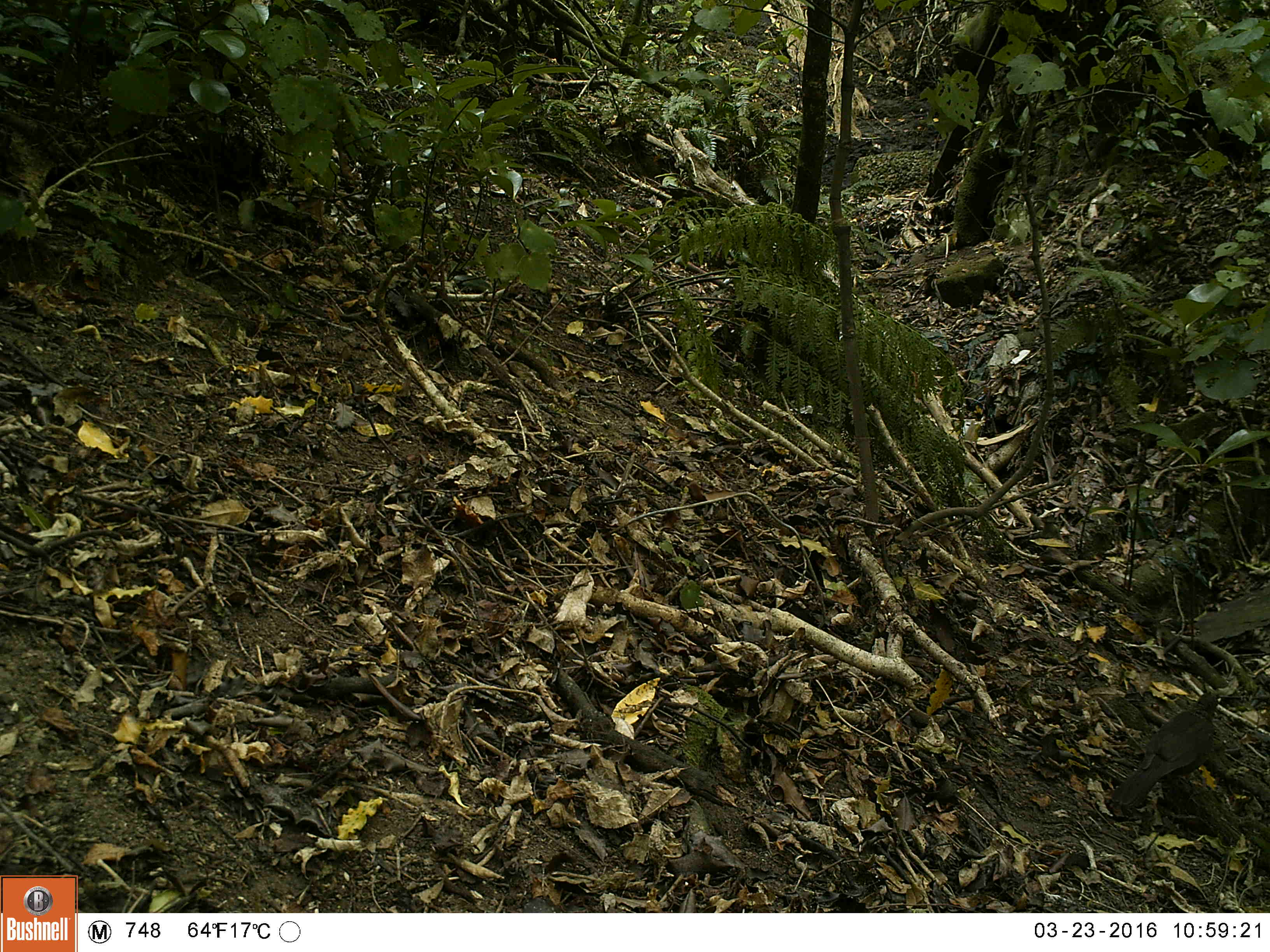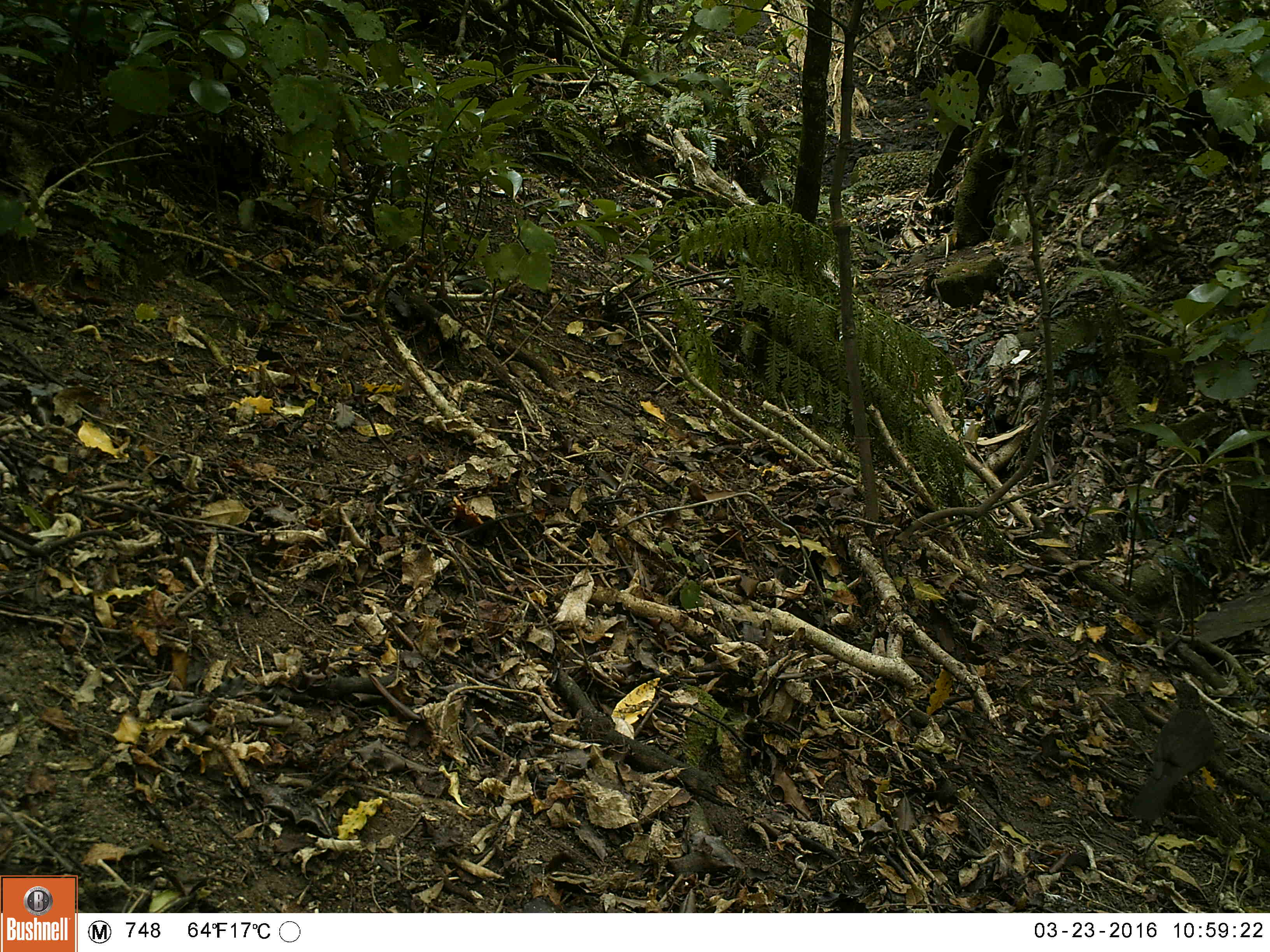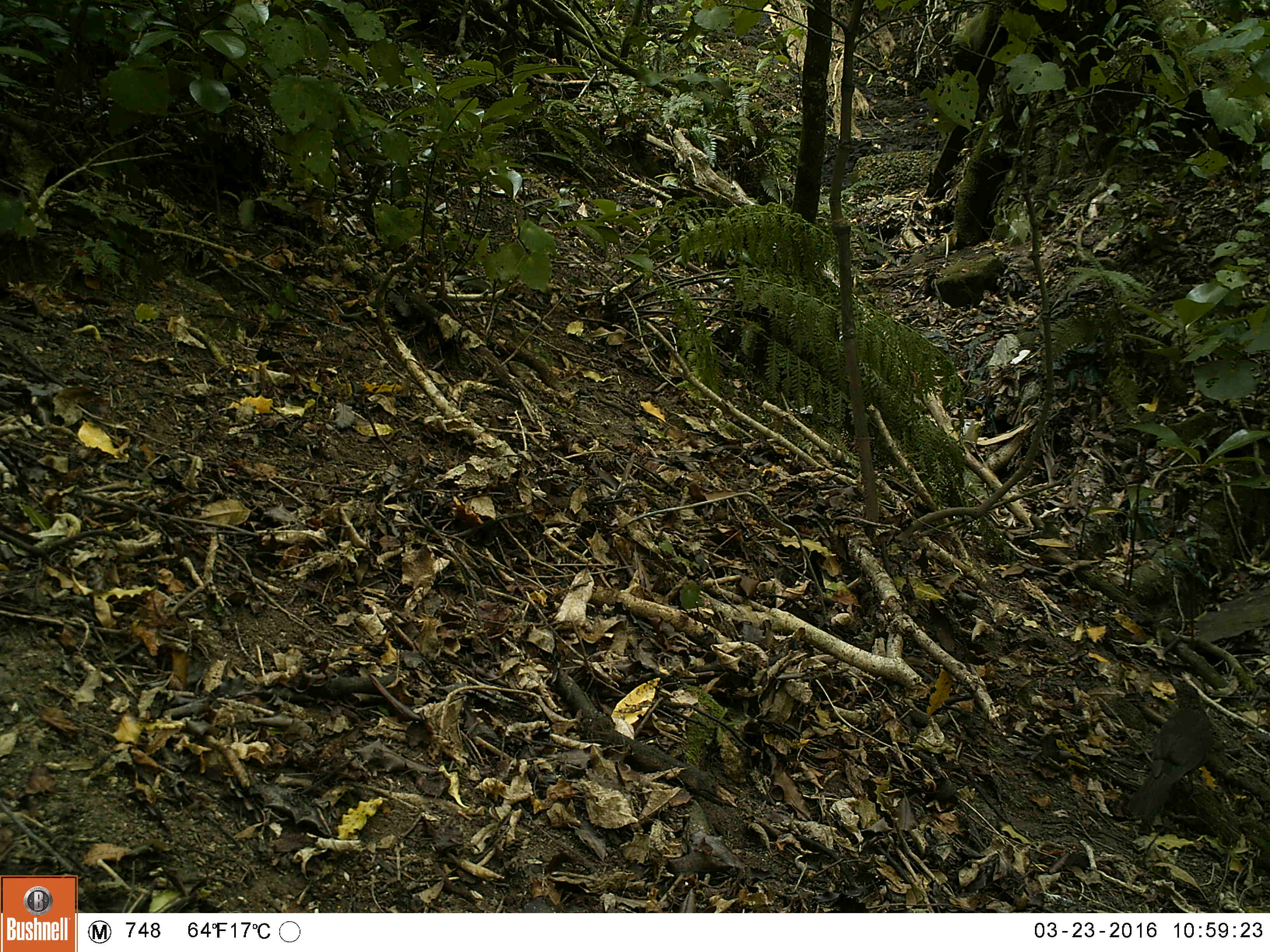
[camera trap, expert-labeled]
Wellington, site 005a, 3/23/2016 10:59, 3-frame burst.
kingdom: Animalia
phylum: Chordata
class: Aves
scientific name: Aves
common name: bird